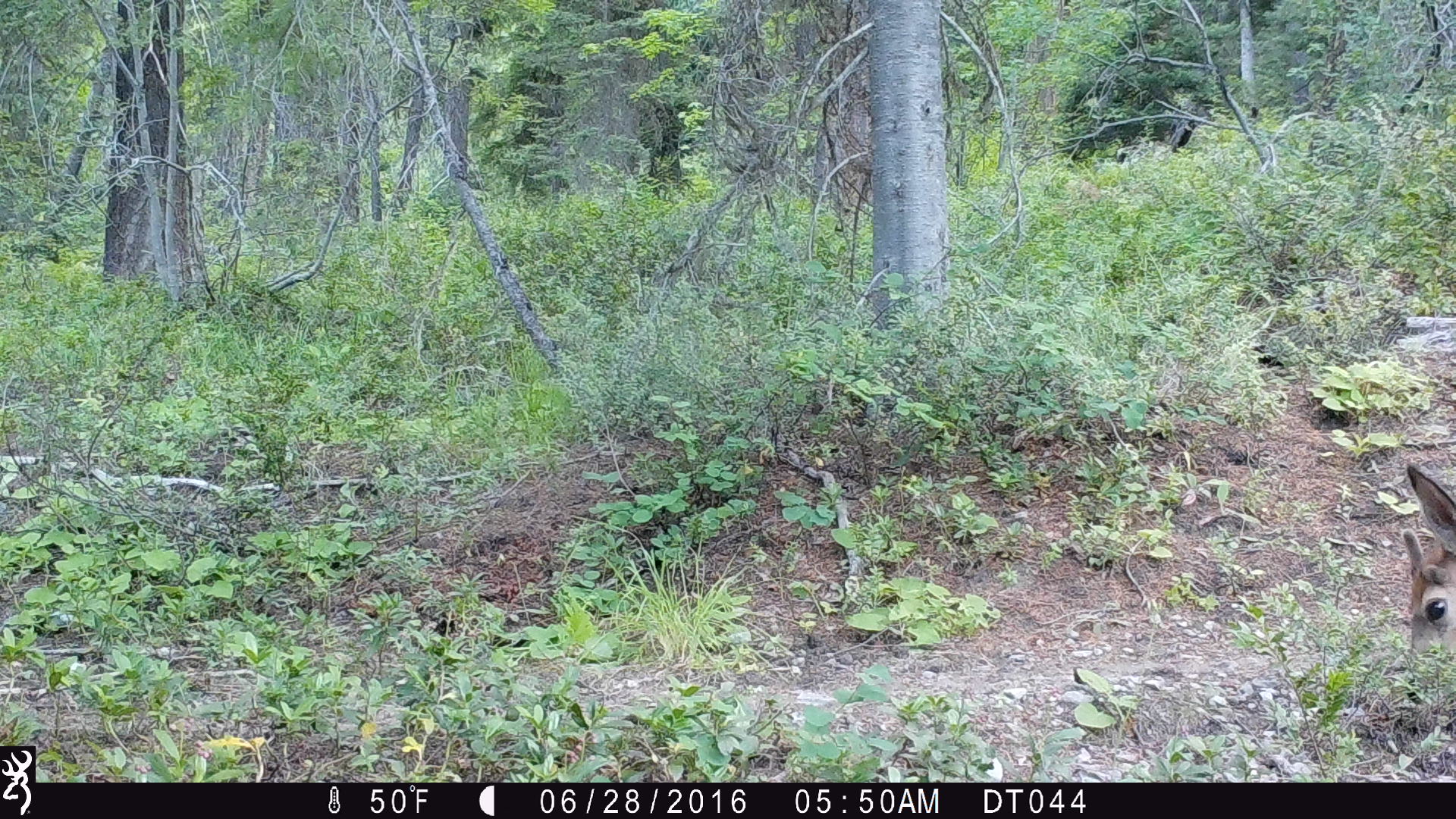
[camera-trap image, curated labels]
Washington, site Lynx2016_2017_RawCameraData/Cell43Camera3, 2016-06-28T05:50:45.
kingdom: Animalia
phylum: Chordata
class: Mammalia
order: Artiodactyla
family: Cervidae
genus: Odocoileus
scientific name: Odocoileus hemionus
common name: mule deer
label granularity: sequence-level